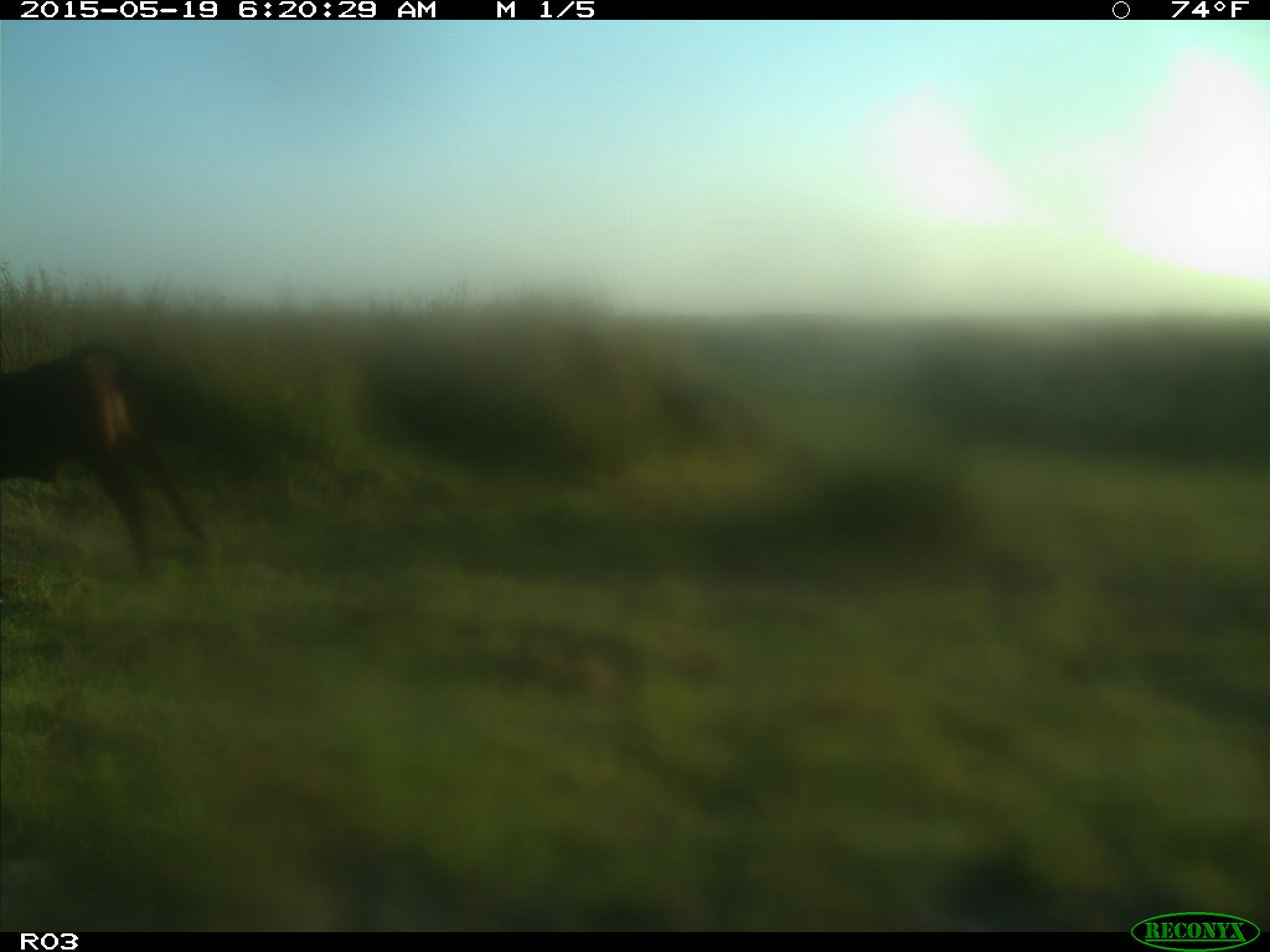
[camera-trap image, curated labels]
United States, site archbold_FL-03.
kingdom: Animalia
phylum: Chordata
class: Mammalia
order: Artiodactyla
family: Bovidae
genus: Bos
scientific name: Bos taurus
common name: domestic cow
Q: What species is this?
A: Bos taurus (domestic cow).